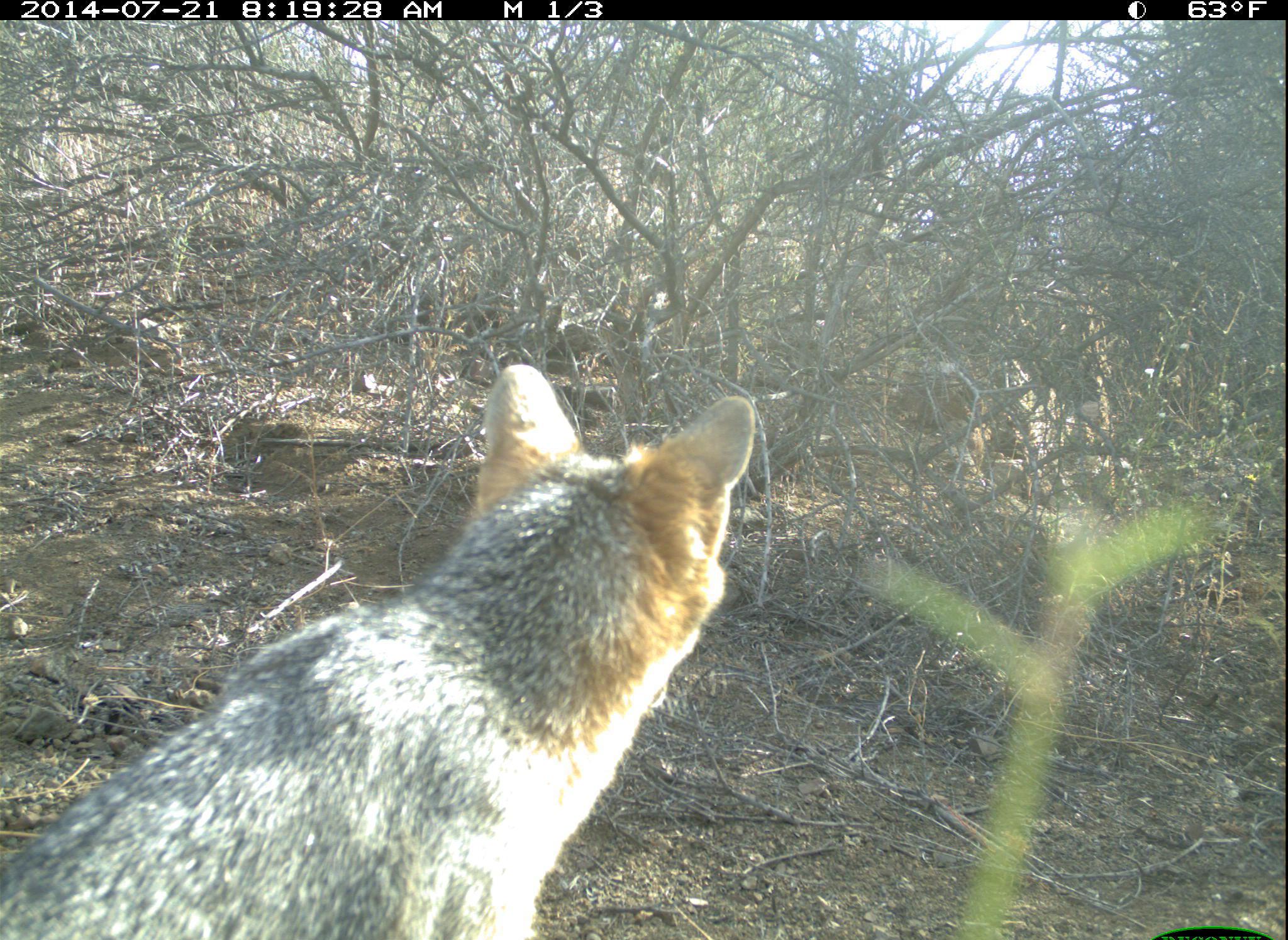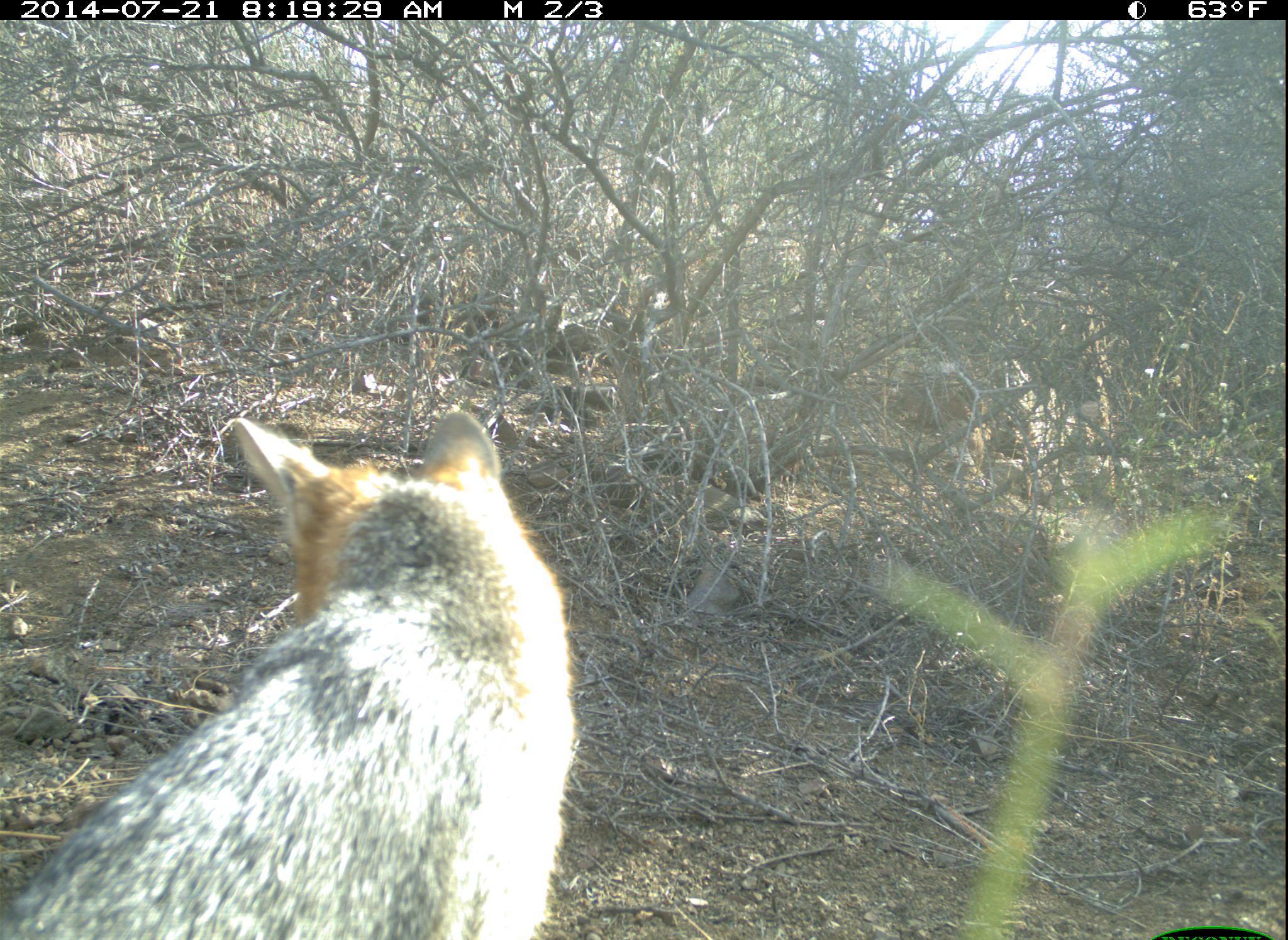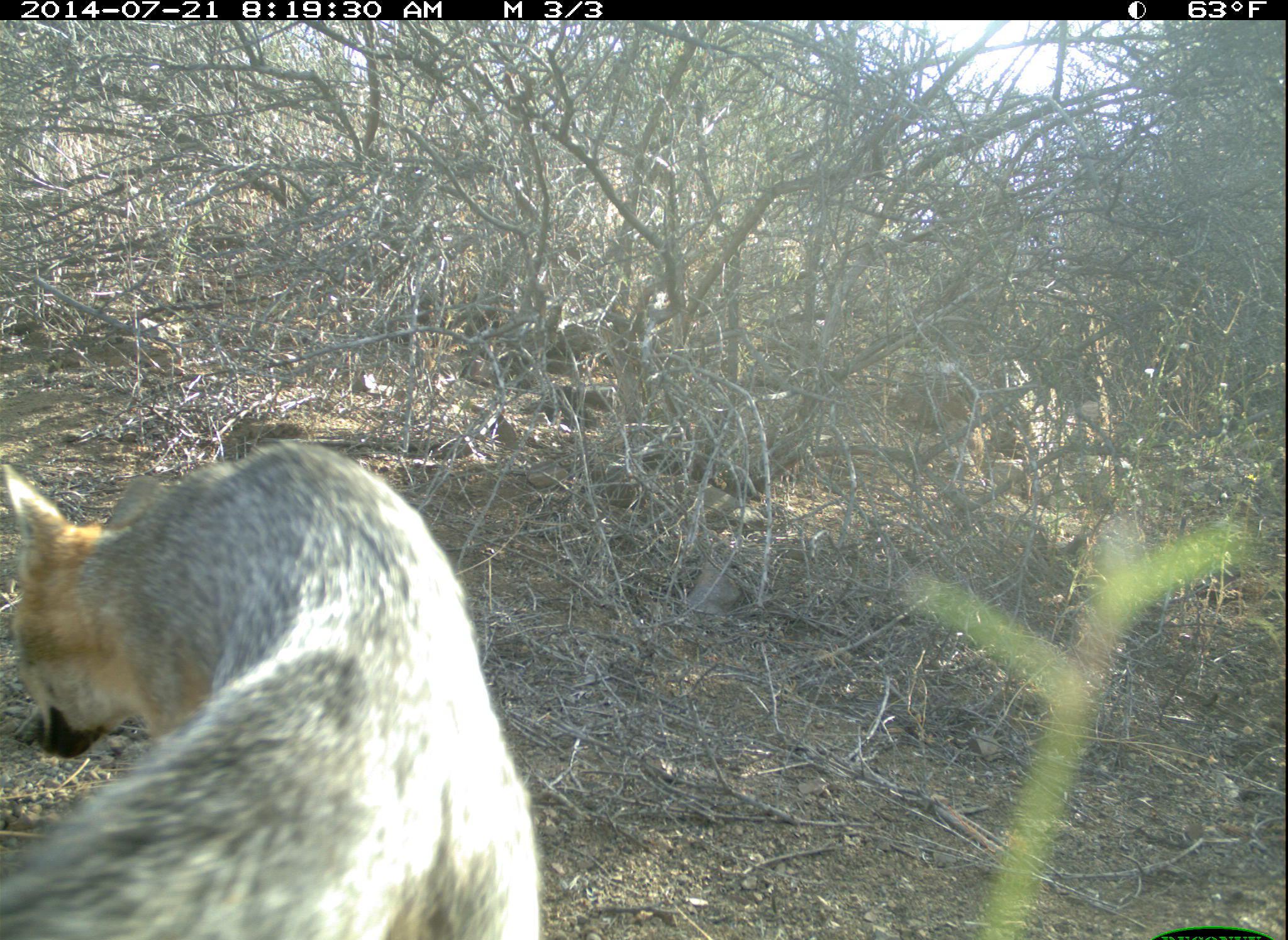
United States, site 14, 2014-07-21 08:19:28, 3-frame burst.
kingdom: Animalia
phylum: Chordata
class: Mammalia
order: Carnivora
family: Canidae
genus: Urocyon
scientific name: Urocyon cinereoargenteus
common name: gray fox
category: fox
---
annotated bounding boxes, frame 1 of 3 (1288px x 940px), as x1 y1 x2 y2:
fox: 0 364 757 939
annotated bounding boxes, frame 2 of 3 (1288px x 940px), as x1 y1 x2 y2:
fox: 0 409 578 940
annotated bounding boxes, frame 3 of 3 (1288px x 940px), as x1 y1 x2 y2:
fox: 1 438 543 940